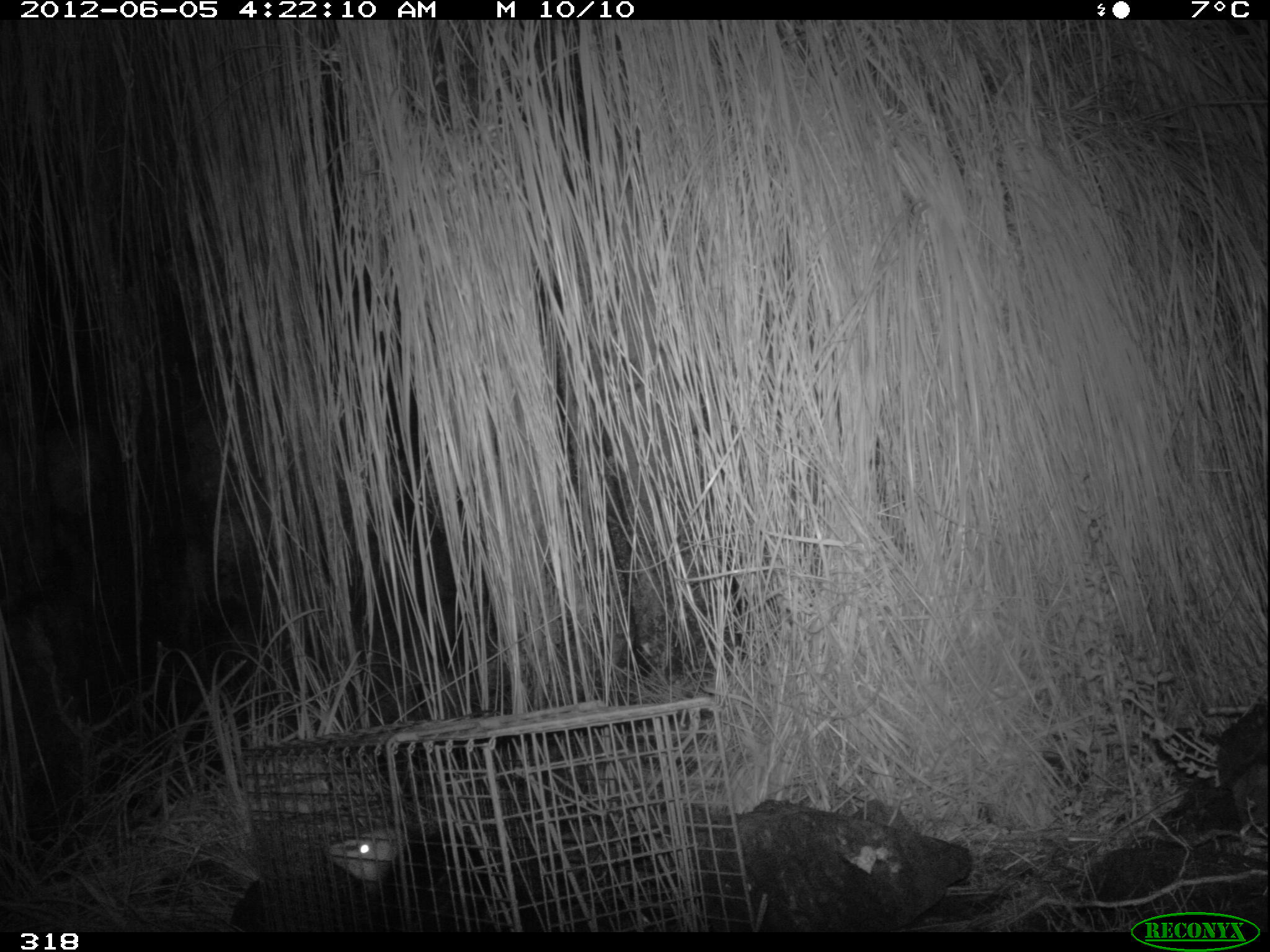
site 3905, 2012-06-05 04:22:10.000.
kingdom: Animalia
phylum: Chordata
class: Mammalia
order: Didelphimorphia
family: Didelphidae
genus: Didelphis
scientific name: Didelphis pernigra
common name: andean white-eared opossum